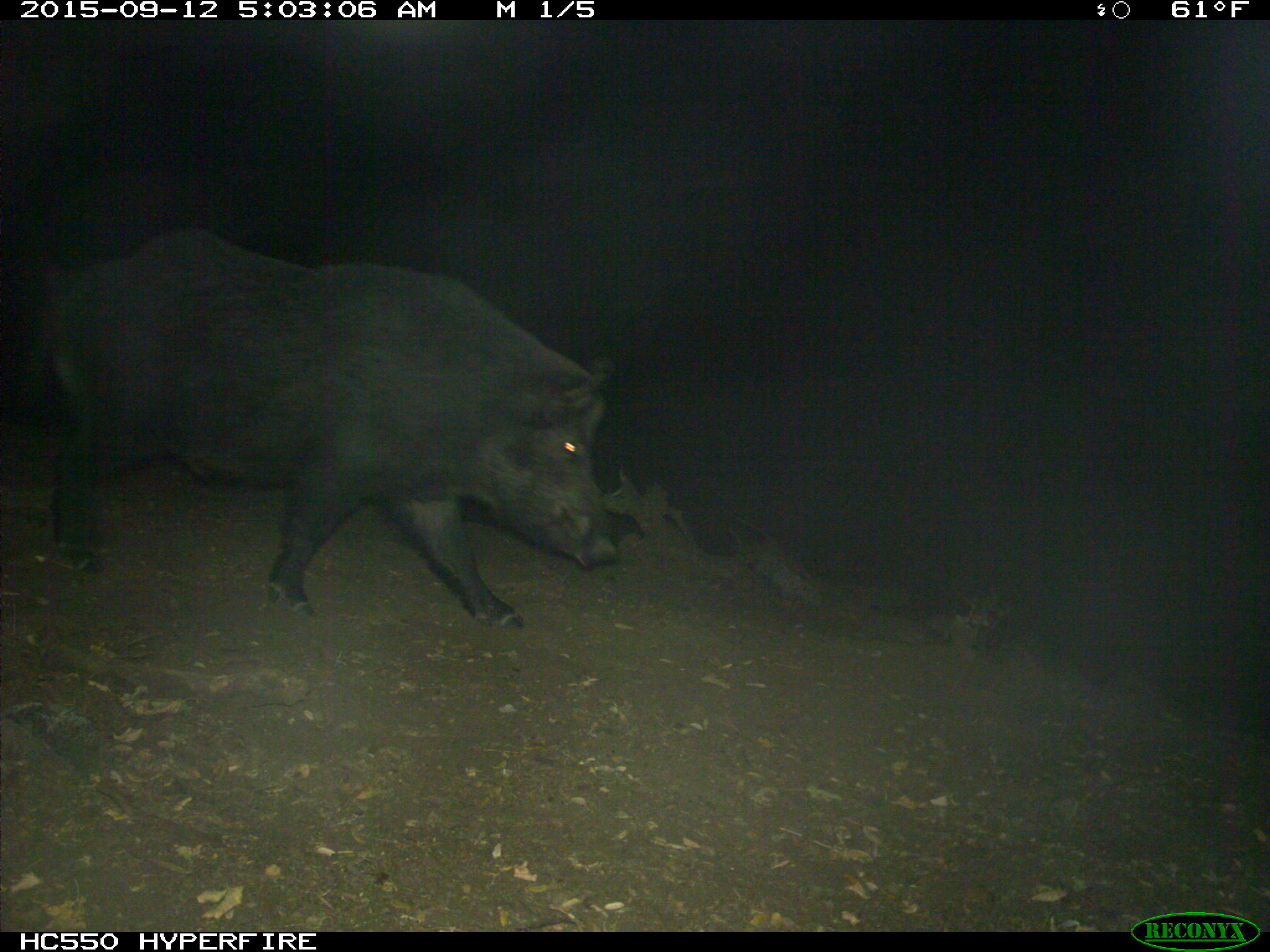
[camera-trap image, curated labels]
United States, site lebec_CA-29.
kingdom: Animalia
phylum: Chordata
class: Mammalia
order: Artiodactyla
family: Suidae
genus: Sus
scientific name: Sus scrofa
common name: wild boar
Sus scrofa (wild boar).